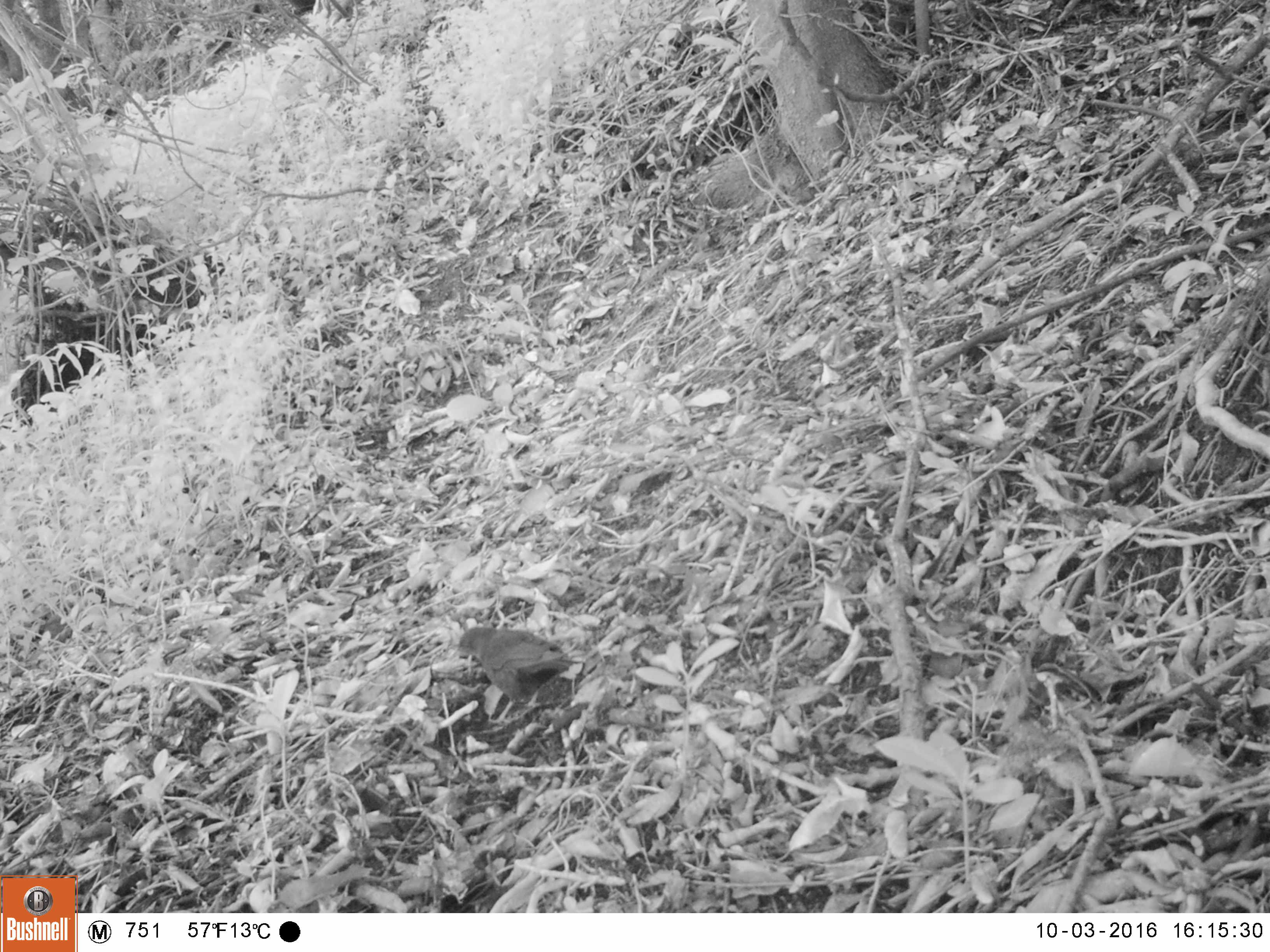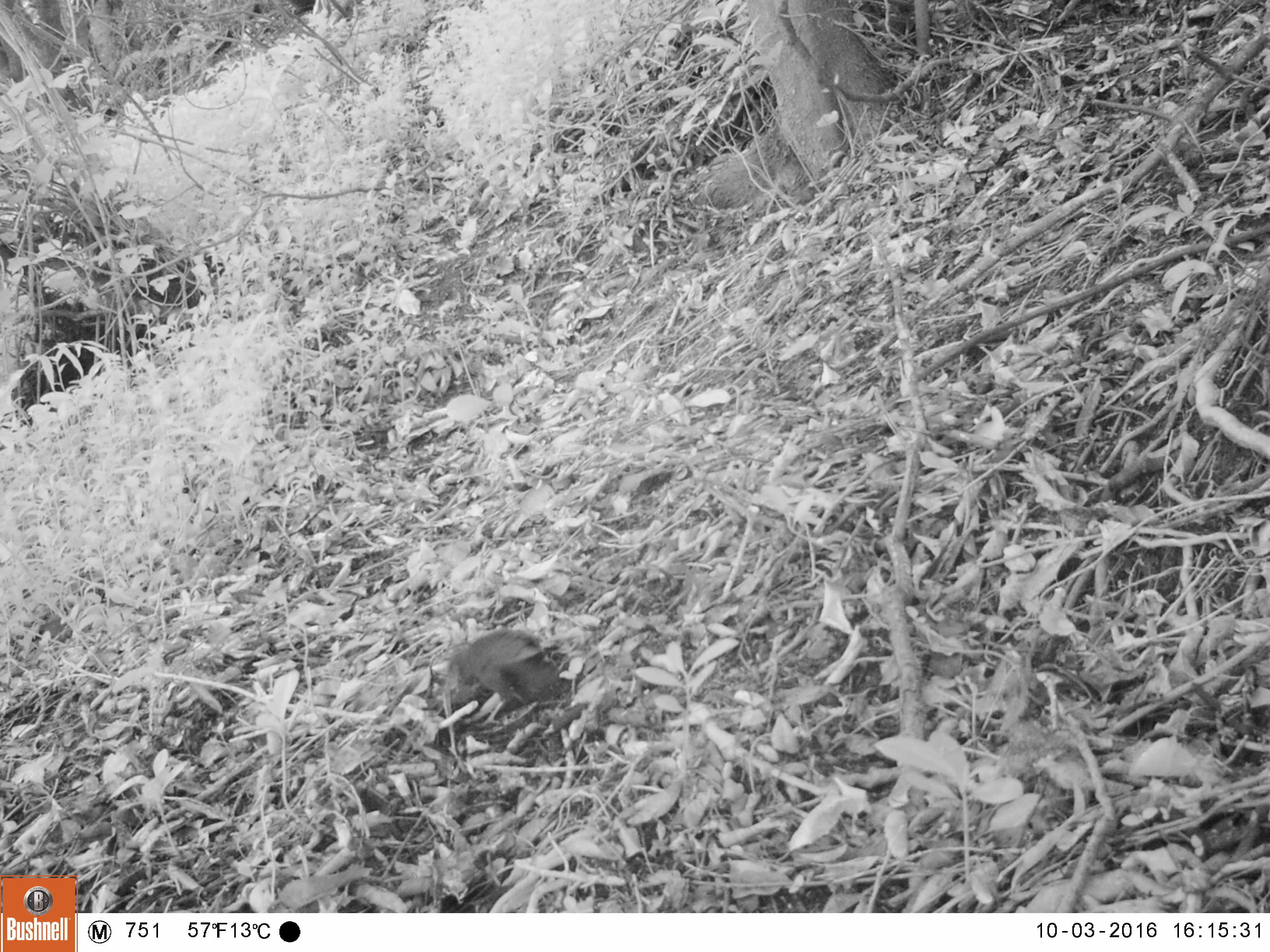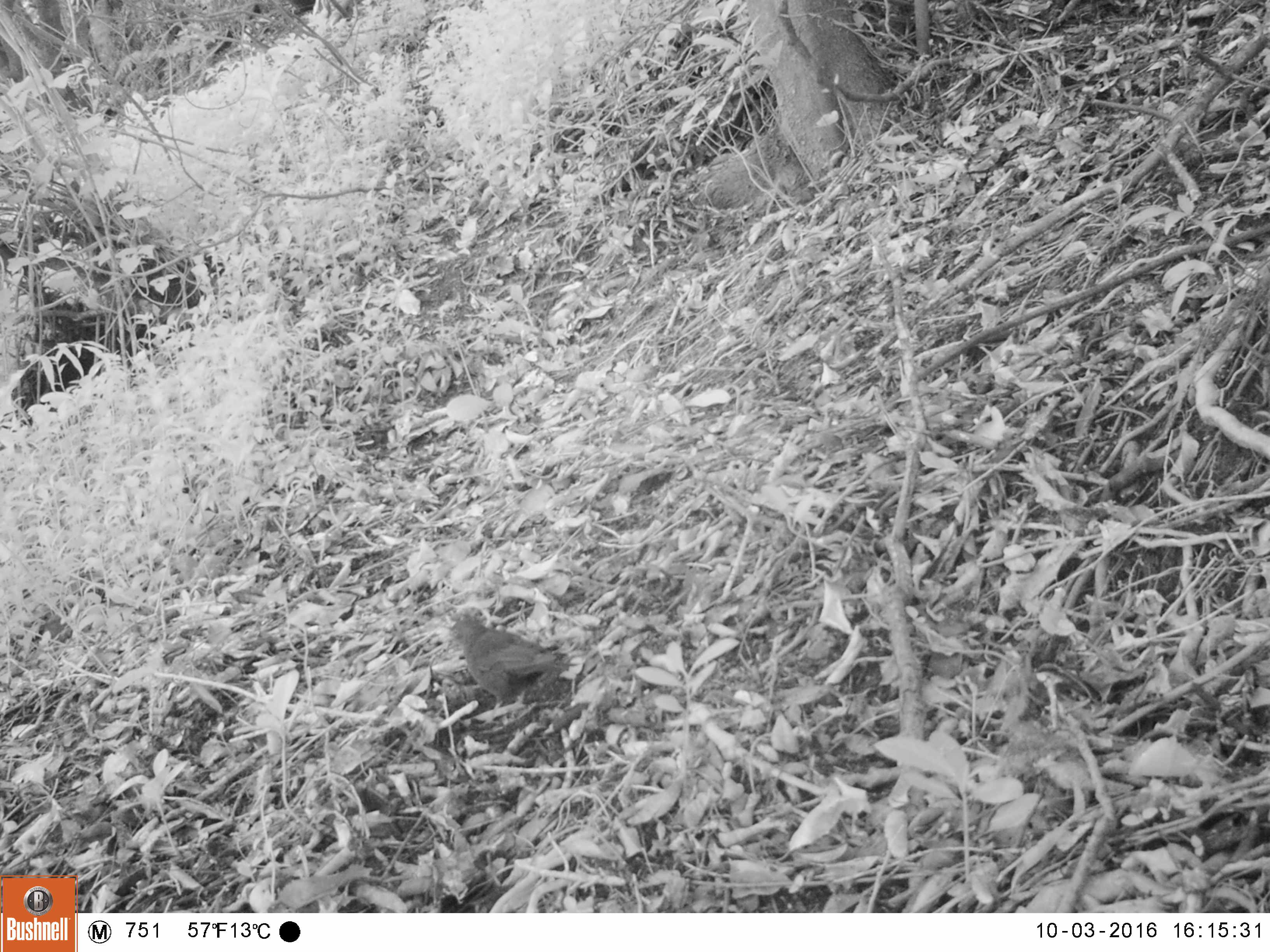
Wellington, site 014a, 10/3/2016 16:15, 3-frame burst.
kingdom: Animalia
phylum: Chordata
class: Aves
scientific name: Aves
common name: bird